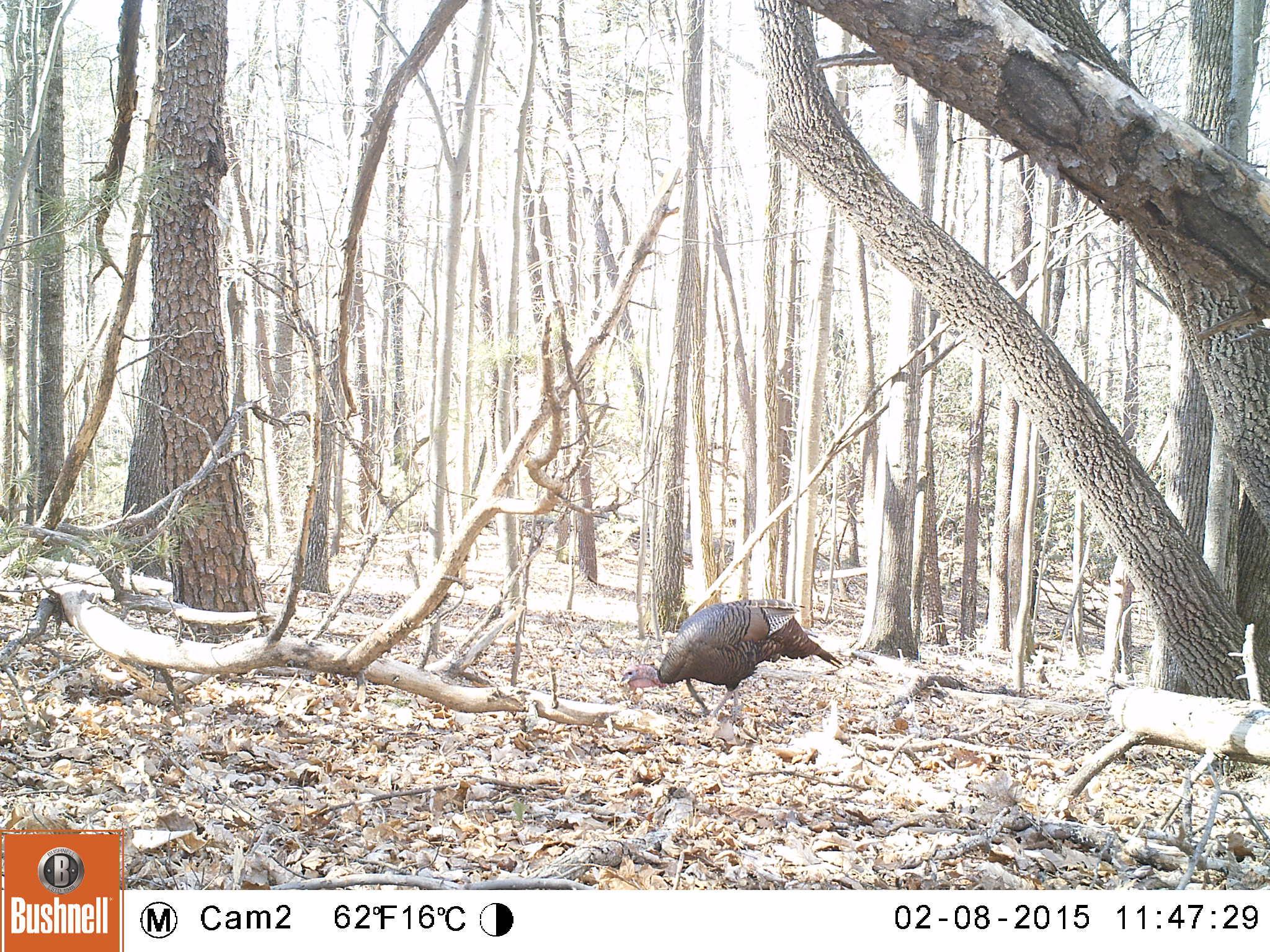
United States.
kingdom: Animalia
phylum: Chordata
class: Aves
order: Galliformes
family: Phasianidae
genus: Meleagris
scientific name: Meleagris gallopavo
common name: wild turkey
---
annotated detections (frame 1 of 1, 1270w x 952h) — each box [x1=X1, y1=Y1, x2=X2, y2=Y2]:
Wild Turkey: [x1=619, y1=594, x2=847, y2=715]